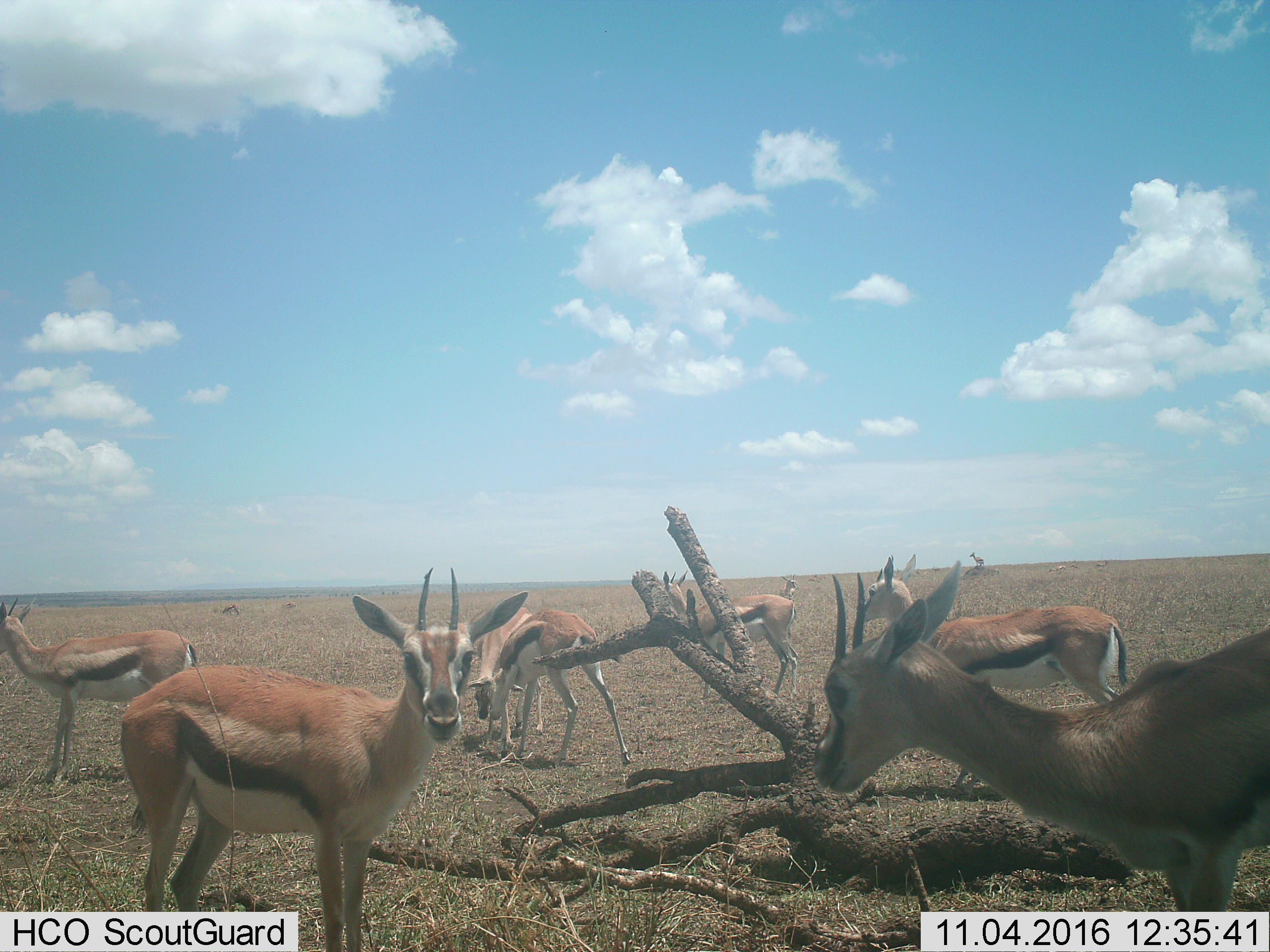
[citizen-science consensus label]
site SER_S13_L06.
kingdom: Animalia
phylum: Chordata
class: Mammalia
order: Artiodactyla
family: Bovidae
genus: Eudorcas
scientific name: Eudorcas thomsonii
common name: thomson's gazelle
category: gazellethomsons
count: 11-50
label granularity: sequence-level